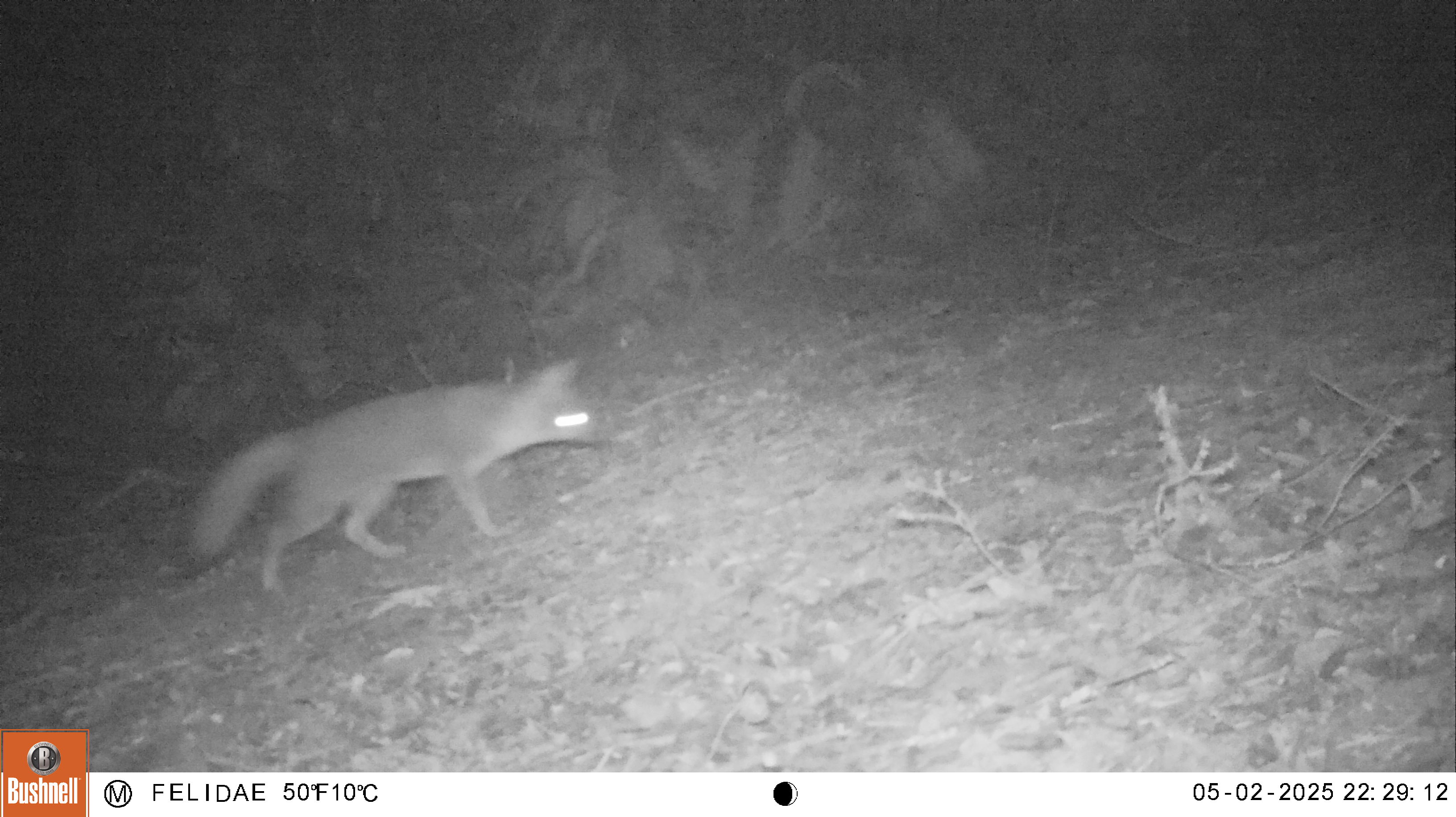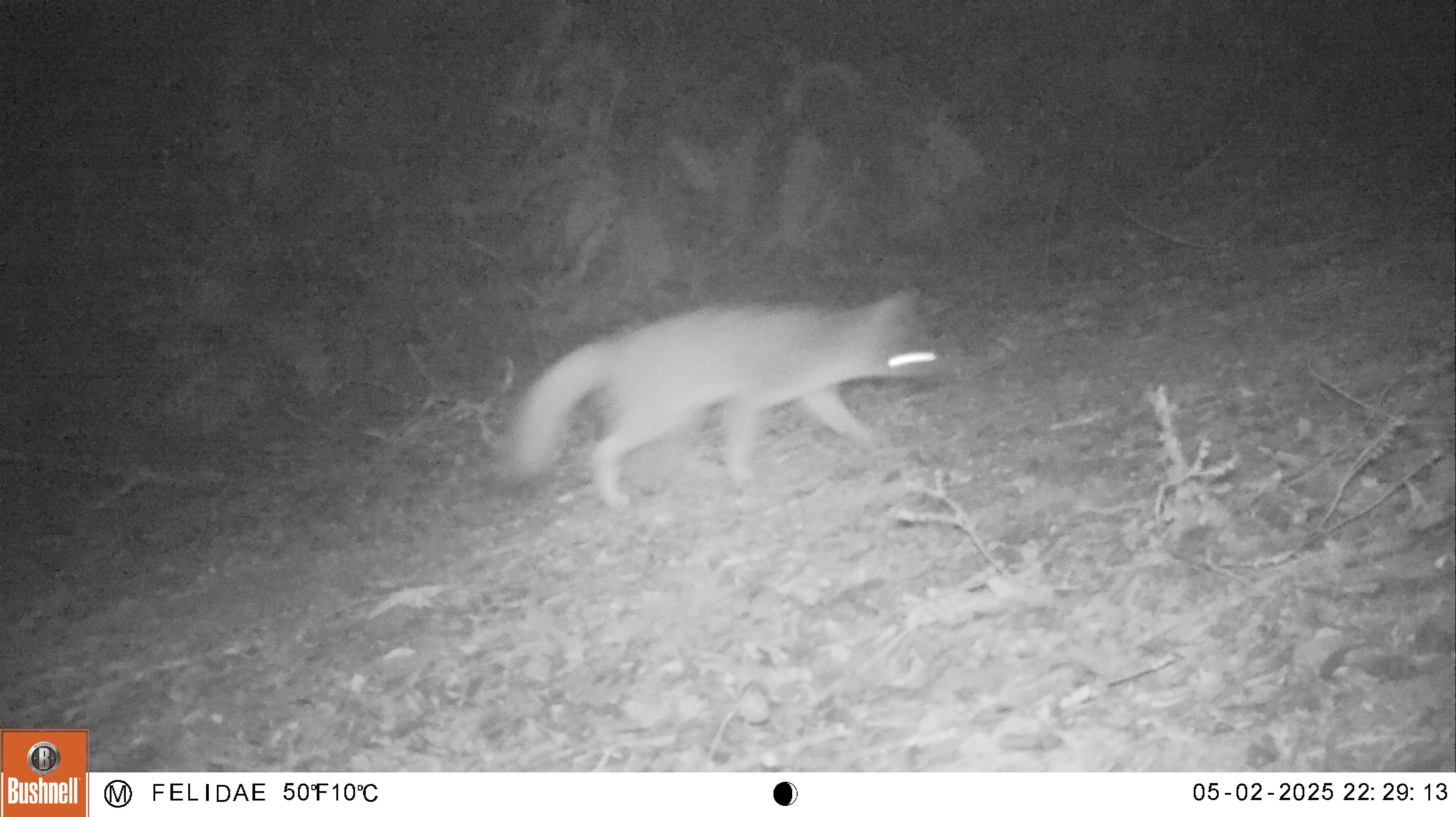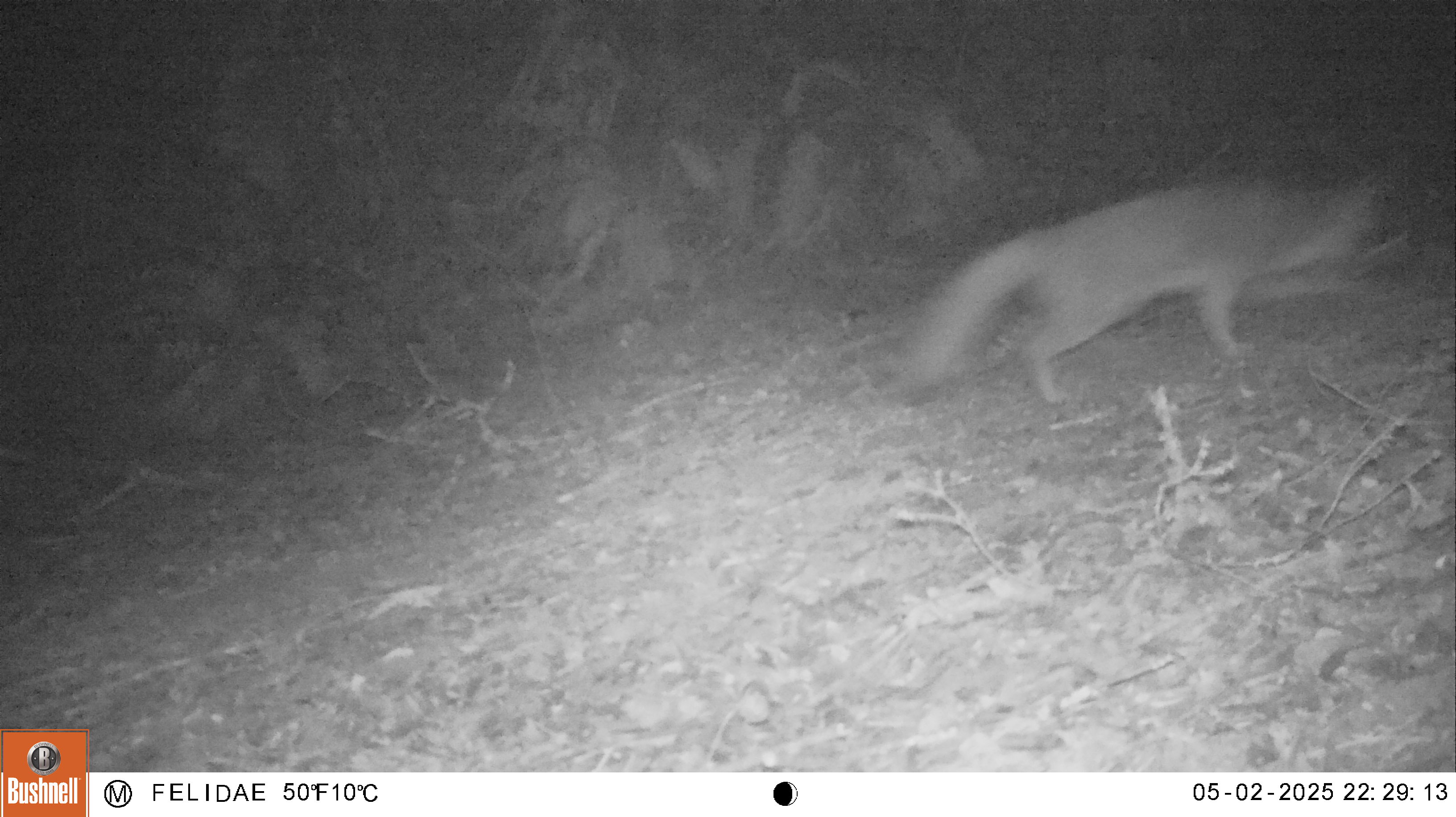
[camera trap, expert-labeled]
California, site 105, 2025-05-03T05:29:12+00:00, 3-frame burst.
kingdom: Animalia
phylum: Chordata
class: Mammalia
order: Carnivora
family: Canidae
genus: Urocyon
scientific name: Urocyon cinereoargenteus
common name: gray fox